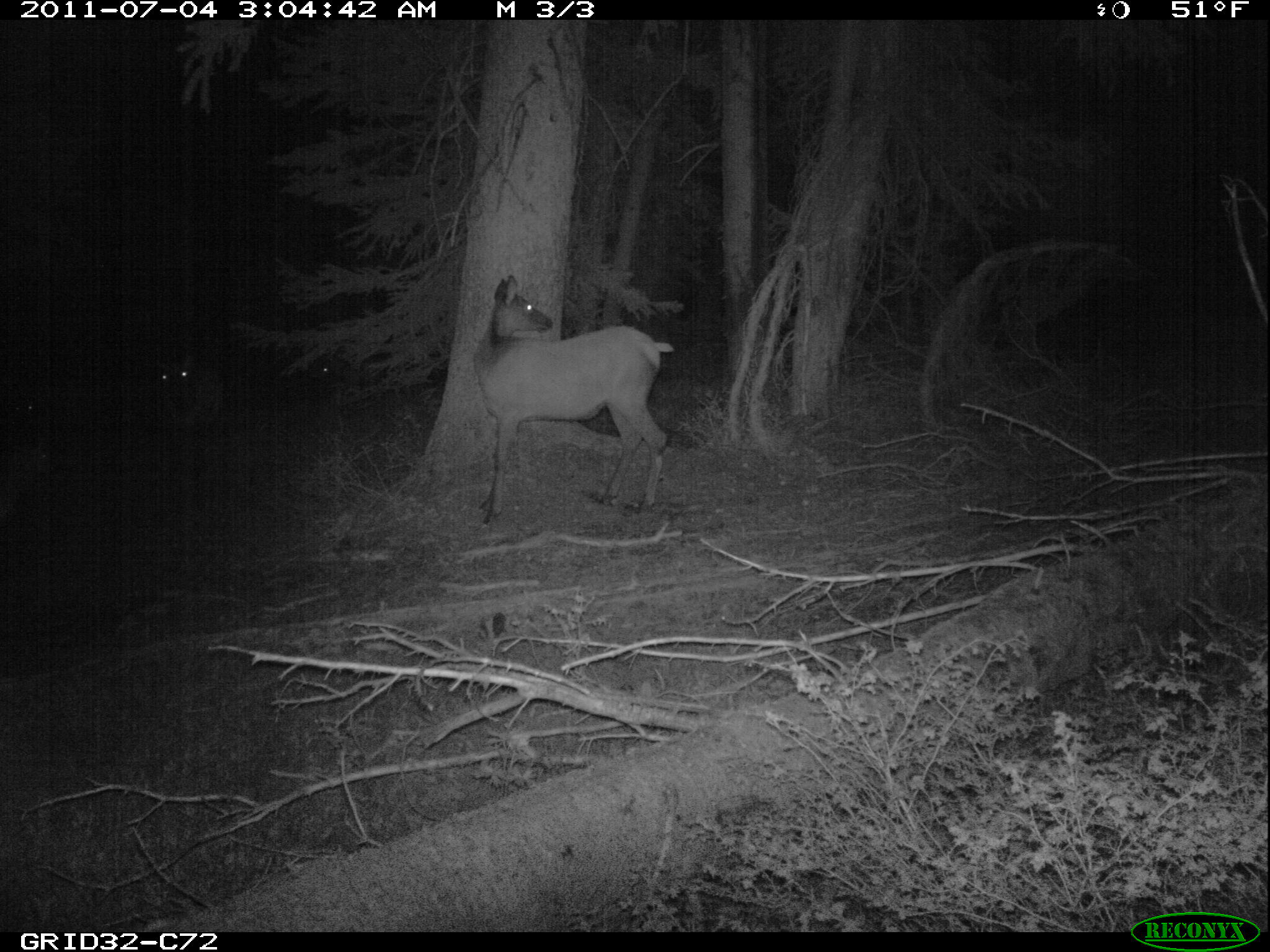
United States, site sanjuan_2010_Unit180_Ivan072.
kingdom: Animalia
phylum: Chordata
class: Mammalia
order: Artiodactyla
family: Cervidae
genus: Cervus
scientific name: Cervus elaphus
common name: red deer